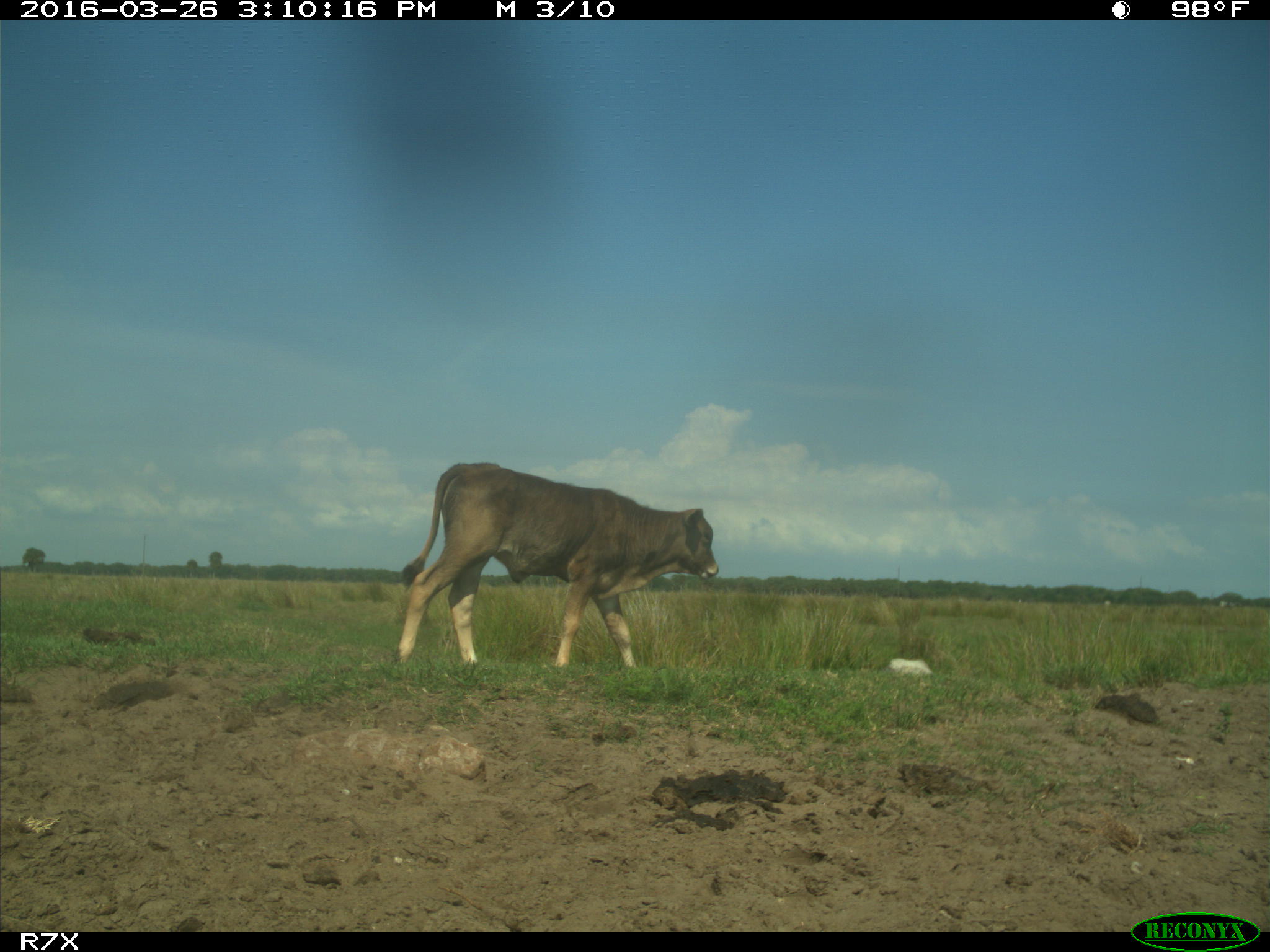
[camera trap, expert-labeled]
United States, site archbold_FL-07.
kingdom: Animalia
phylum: Chordata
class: Mammalia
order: Artiodactyla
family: Bovidae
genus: Bos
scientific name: Bos taurus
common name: domestic cow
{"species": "Bos taurus (domestic cow)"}